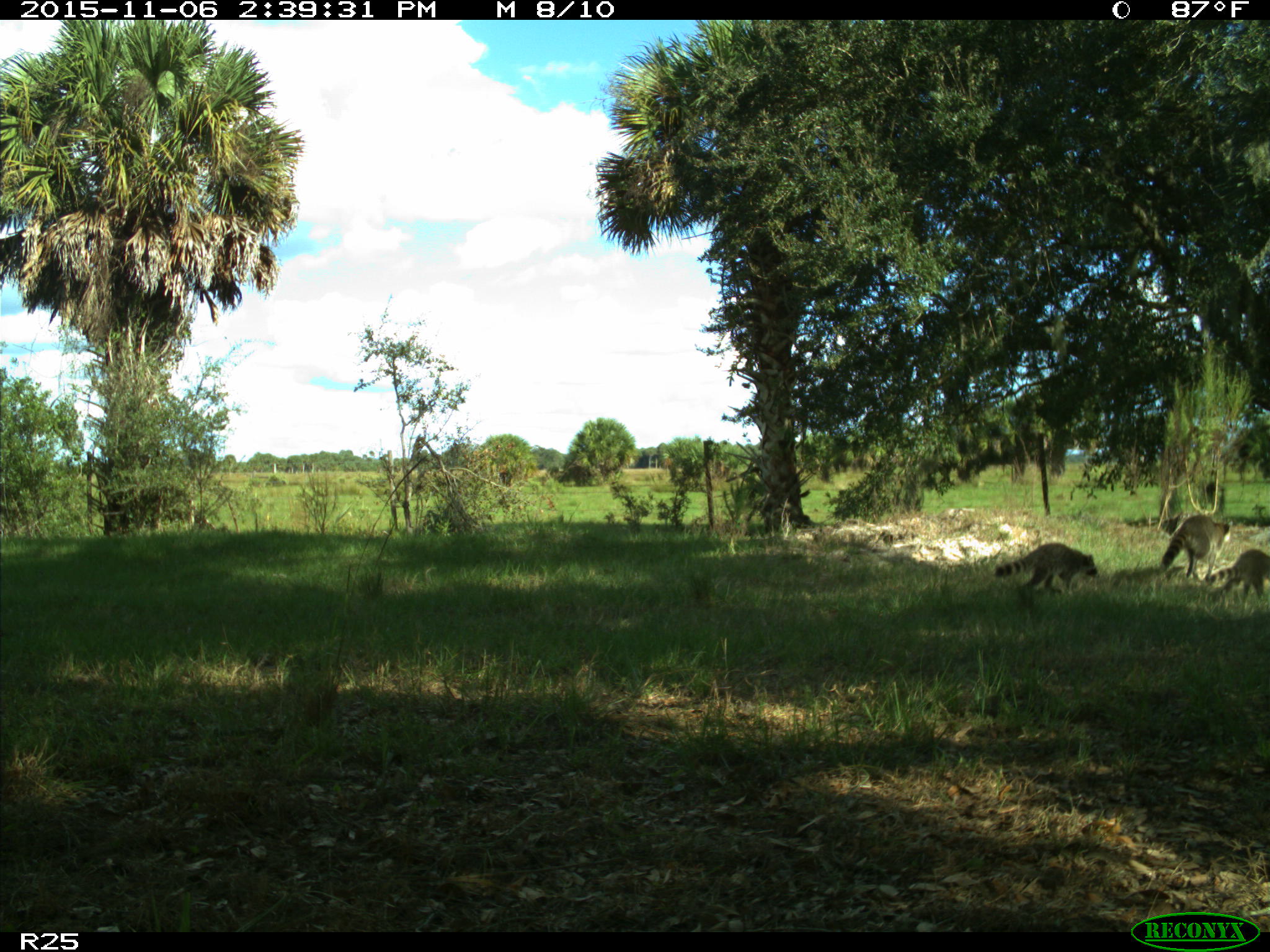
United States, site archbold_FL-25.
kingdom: Animalia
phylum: Chordata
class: Mammalia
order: Carnivora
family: Procyonidae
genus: Procyon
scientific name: Procyon lotor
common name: common raccoon